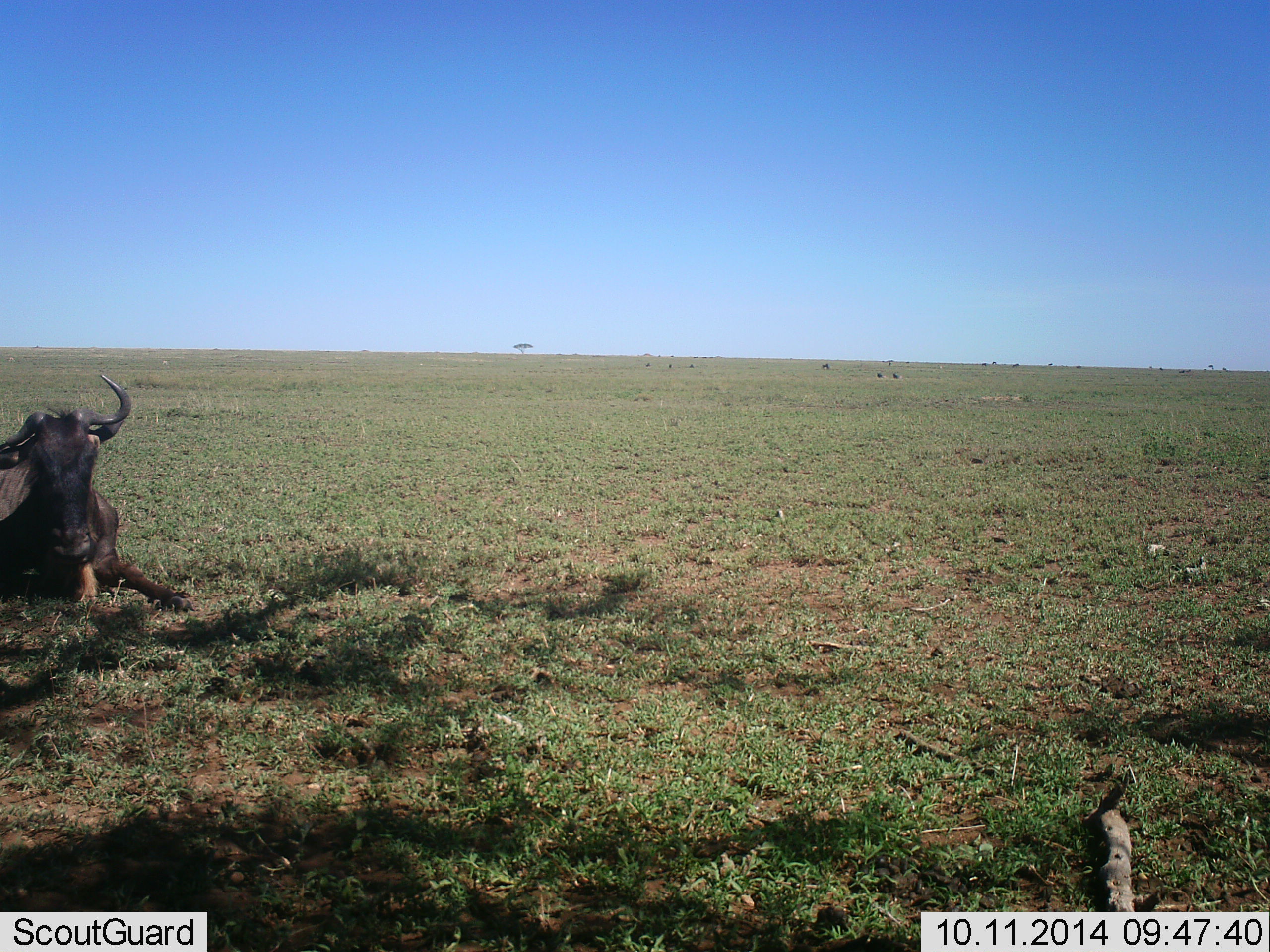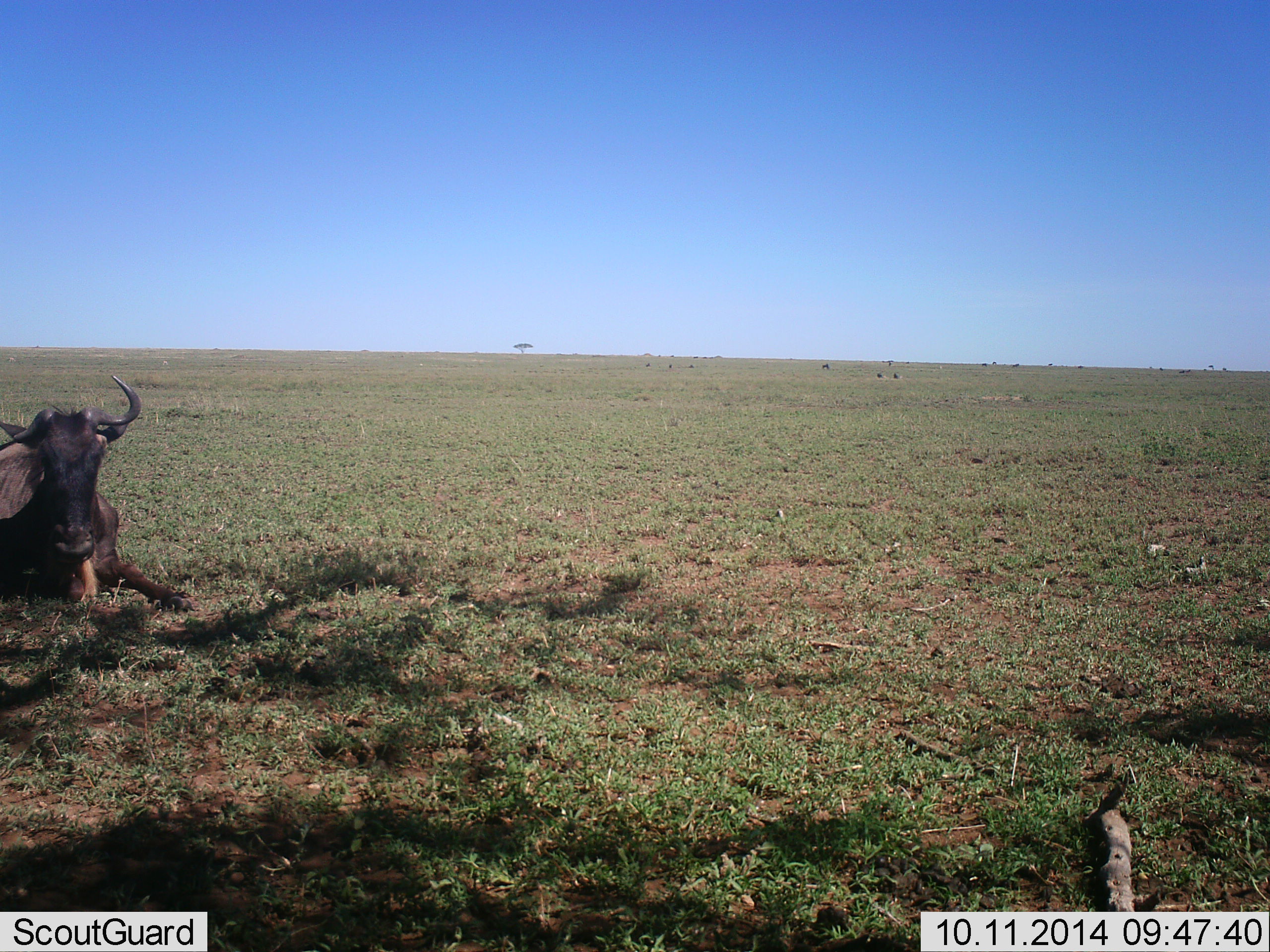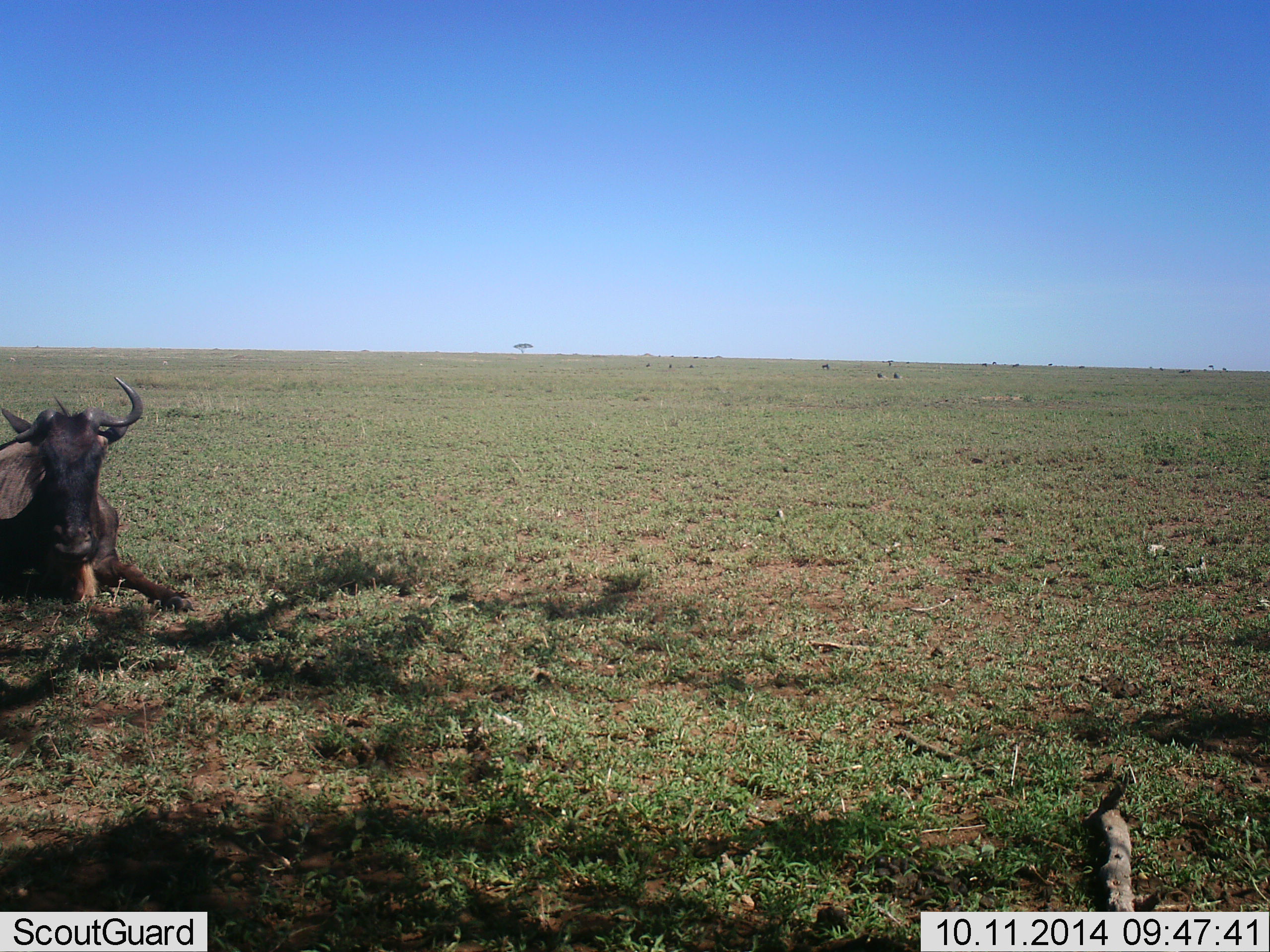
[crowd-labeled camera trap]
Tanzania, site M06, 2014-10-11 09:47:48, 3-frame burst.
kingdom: Animalia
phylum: Chordata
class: Mammalia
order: Artiodactyla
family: Bovidae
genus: Connochaetes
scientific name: Connochaetes taurinus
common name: blue wildebeest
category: wildebeest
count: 1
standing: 0%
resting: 100%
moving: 0%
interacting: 0%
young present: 0%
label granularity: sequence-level